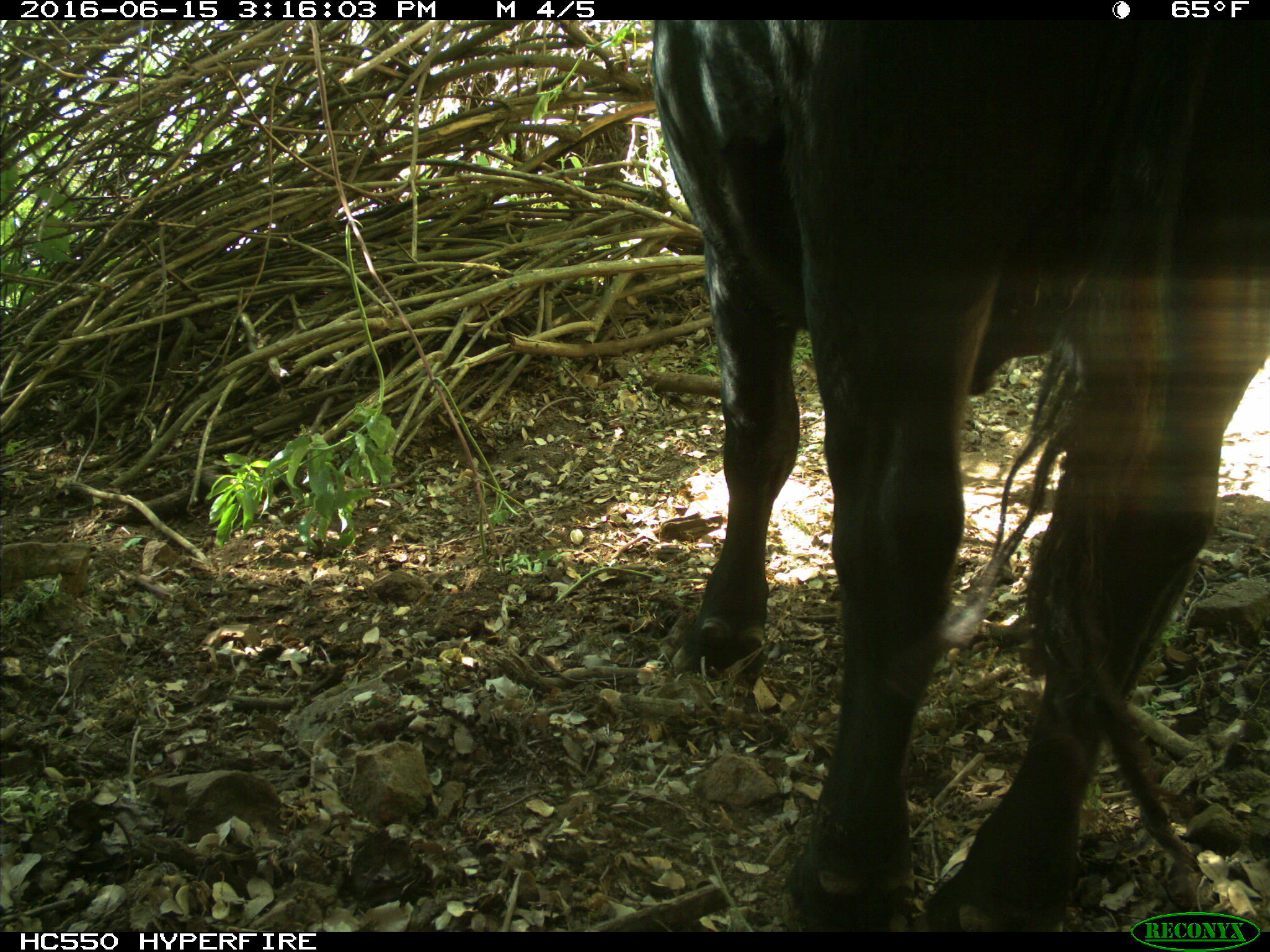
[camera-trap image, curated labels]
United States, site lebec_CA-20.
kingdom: Animalia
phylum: Chordata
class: Mammalia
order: Artiodactyla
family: Bovidae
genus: Bos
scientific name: Bos taurus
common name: domestic cow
Bos taurus (domestic cow).